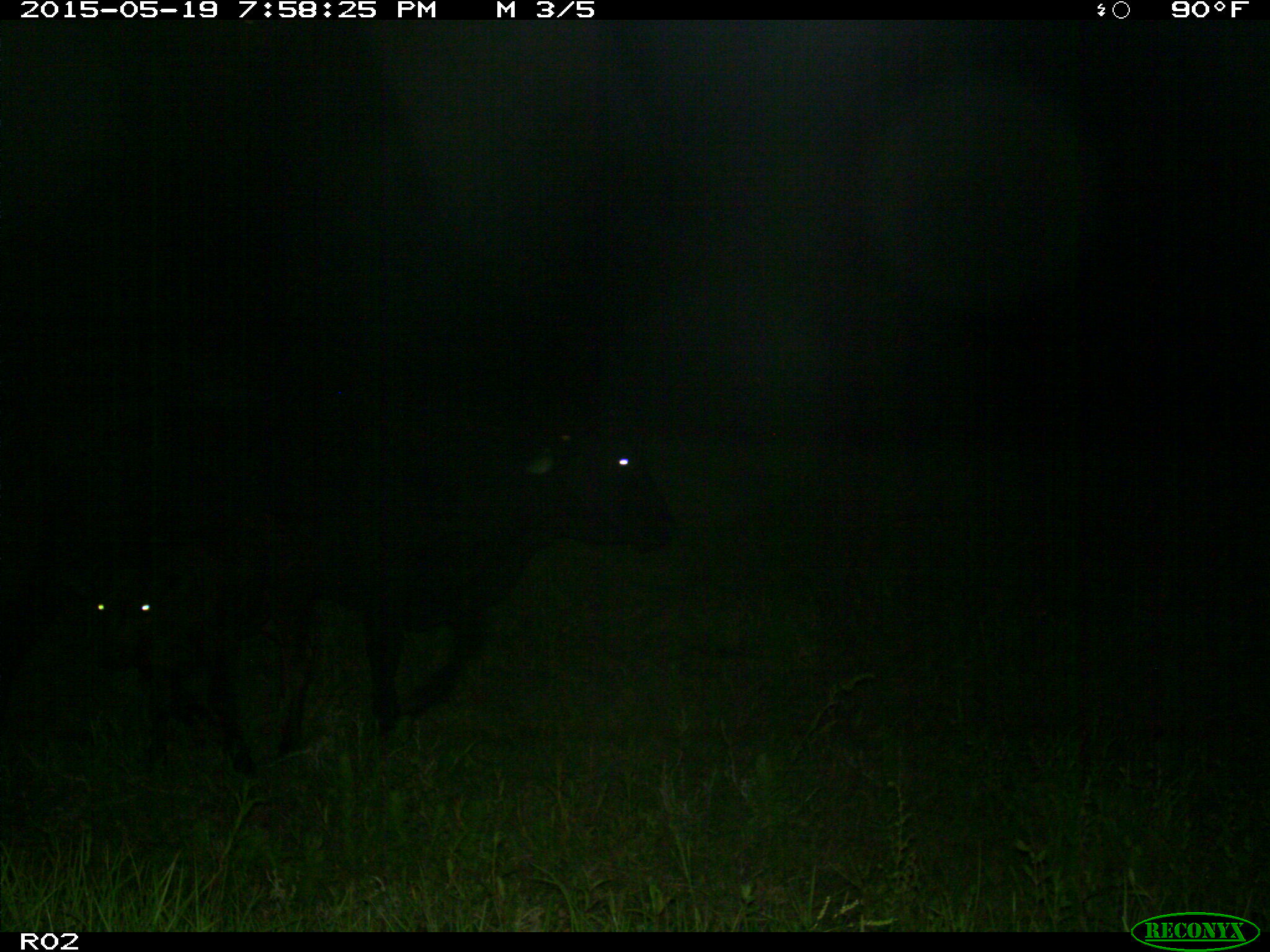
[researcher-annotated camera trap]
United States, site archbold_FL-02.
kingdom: Animalia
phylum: Chordata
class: Mammalia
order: Artiodactyla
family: Bovidae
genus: Bos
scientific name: Bos taurus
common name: domestic cow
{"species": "Bos taurus (domestic cow)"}